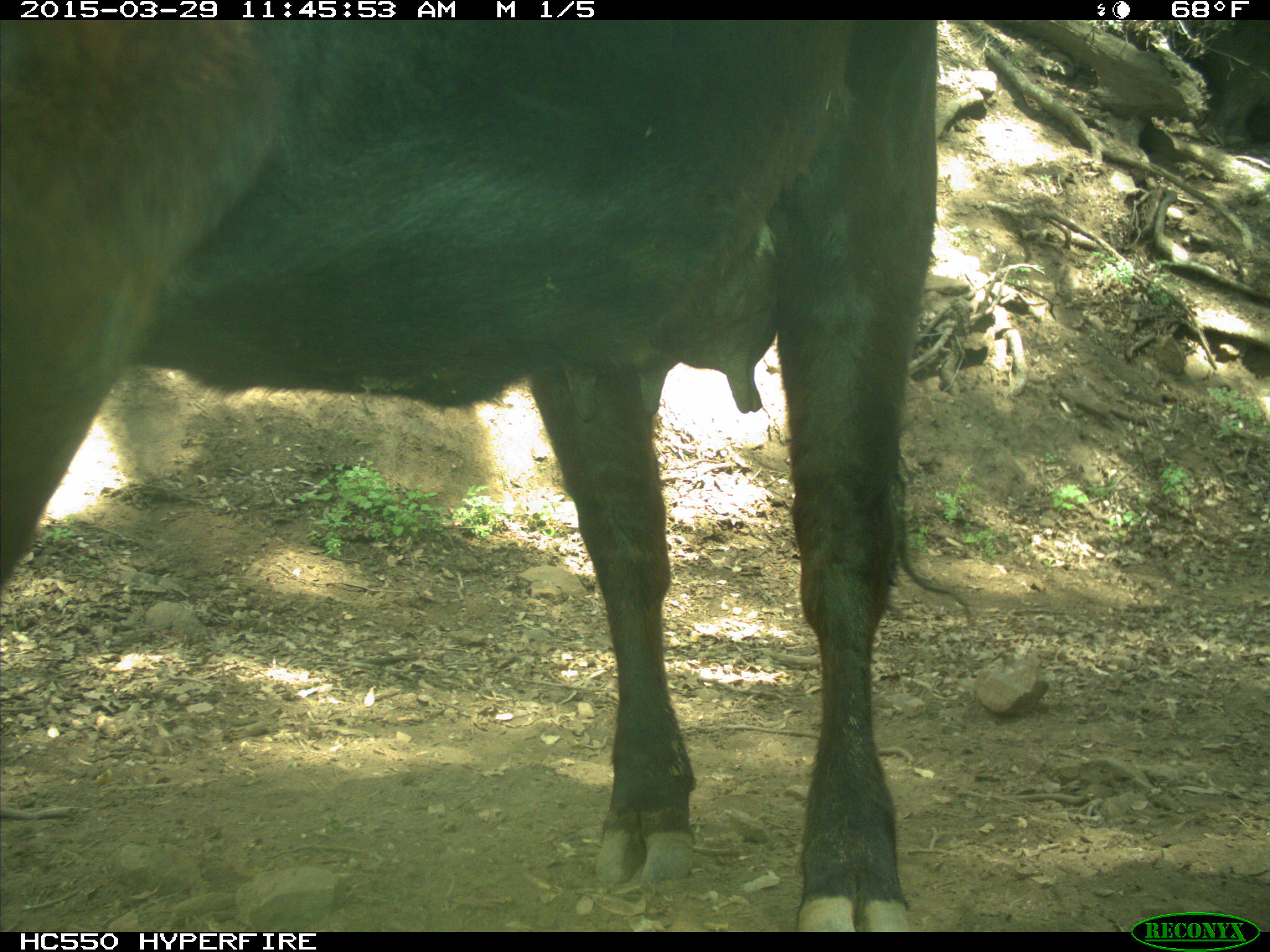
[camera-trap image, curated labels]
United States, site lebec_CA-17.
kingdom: Animalia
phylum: Chordata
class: Mammalia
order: Artiodactyla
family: Bovidae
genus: Bos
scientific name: Bos taurus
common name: domestic cow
Bos taurus (domestic cow).